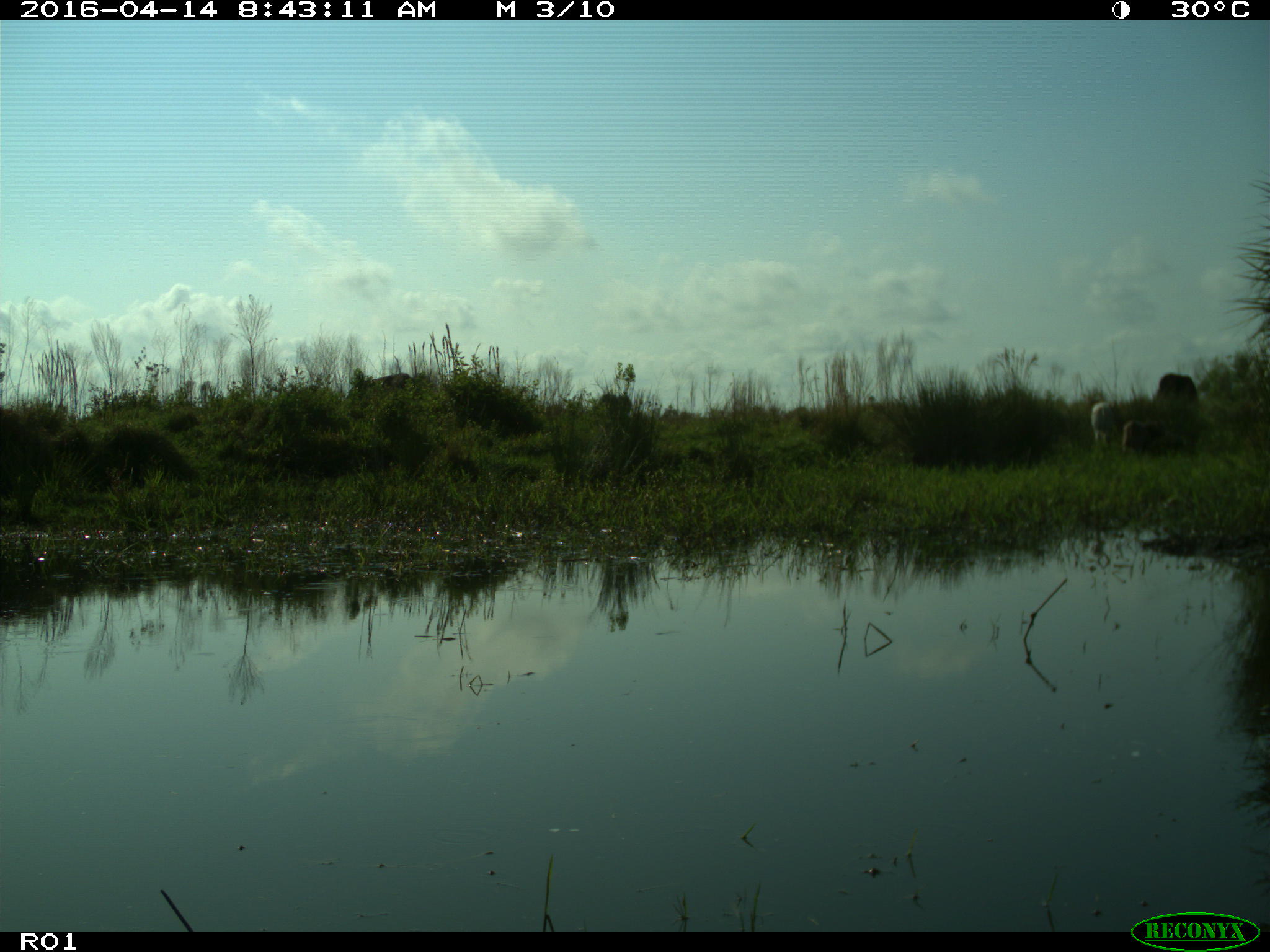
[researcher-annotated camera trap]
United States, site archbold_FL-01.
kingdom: Animalia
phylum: Chordata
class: Mammalia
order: Artiodactyla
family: Bovidae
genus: Bos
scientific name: Bos taurus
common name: domestic cow